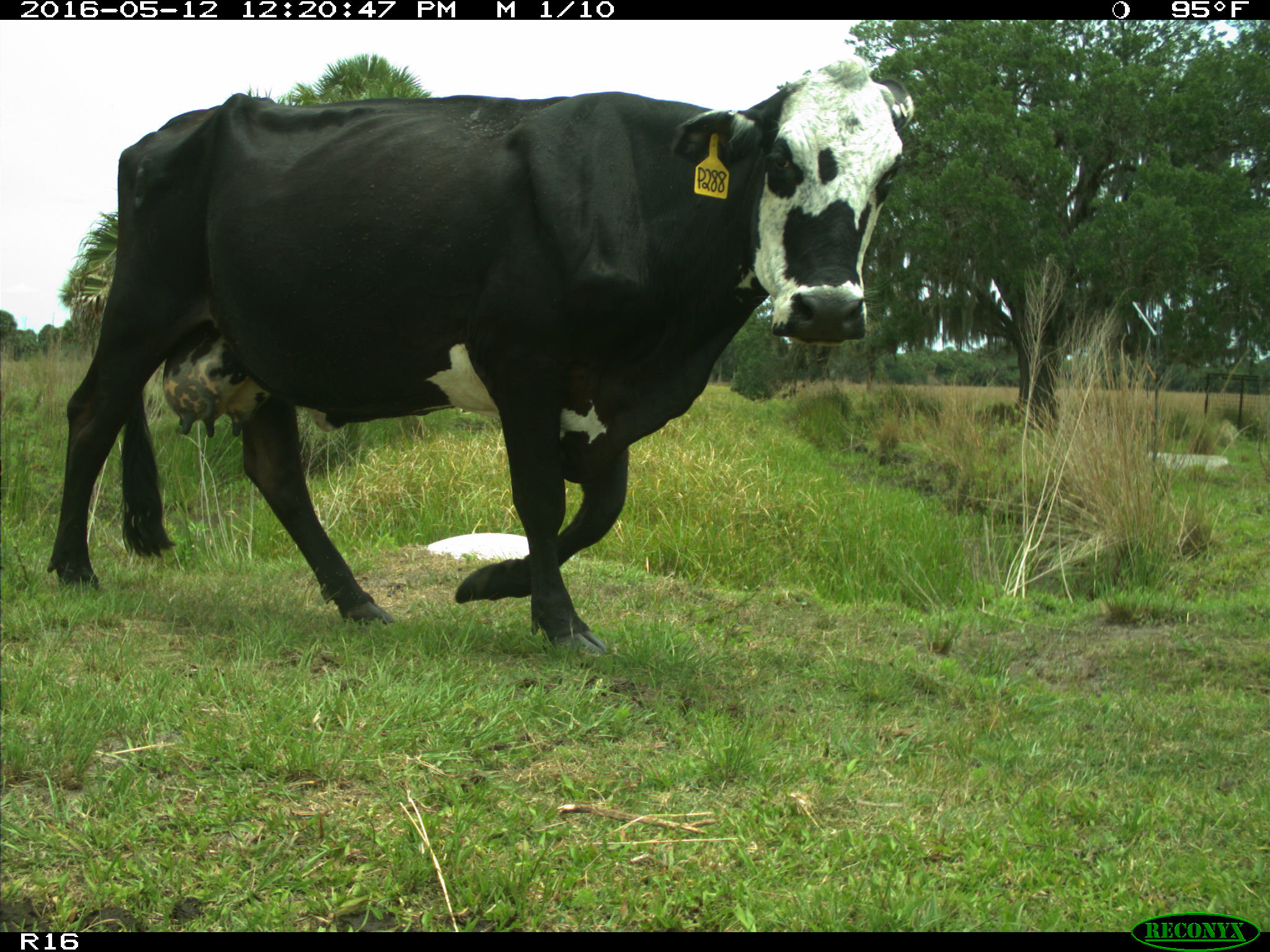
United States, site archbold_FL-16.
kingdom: Animalia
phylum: Chordata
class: Mammalia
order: Artiodactyla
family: Bovidae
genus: Bos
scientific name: Bos taurus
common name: domestic cow